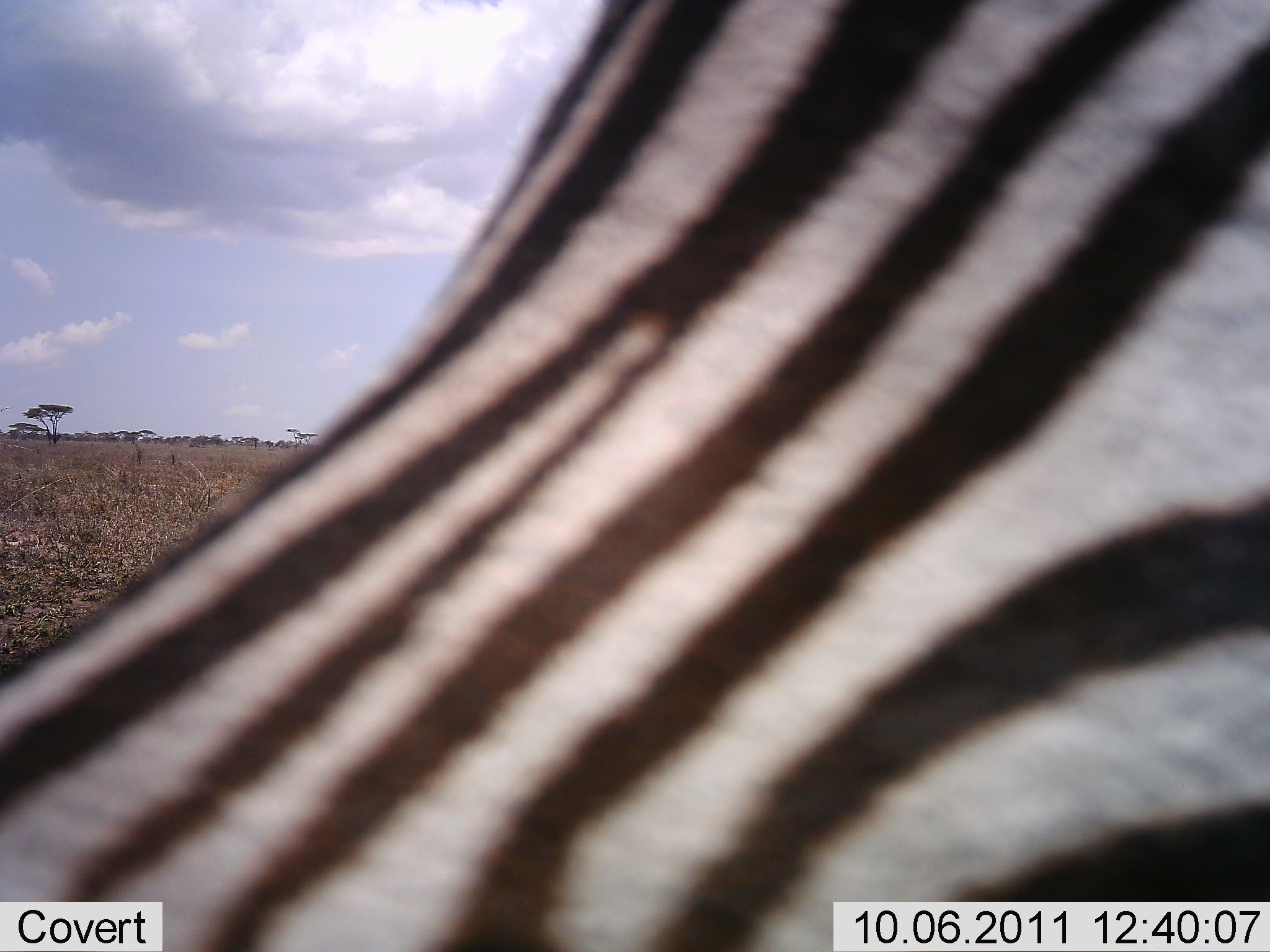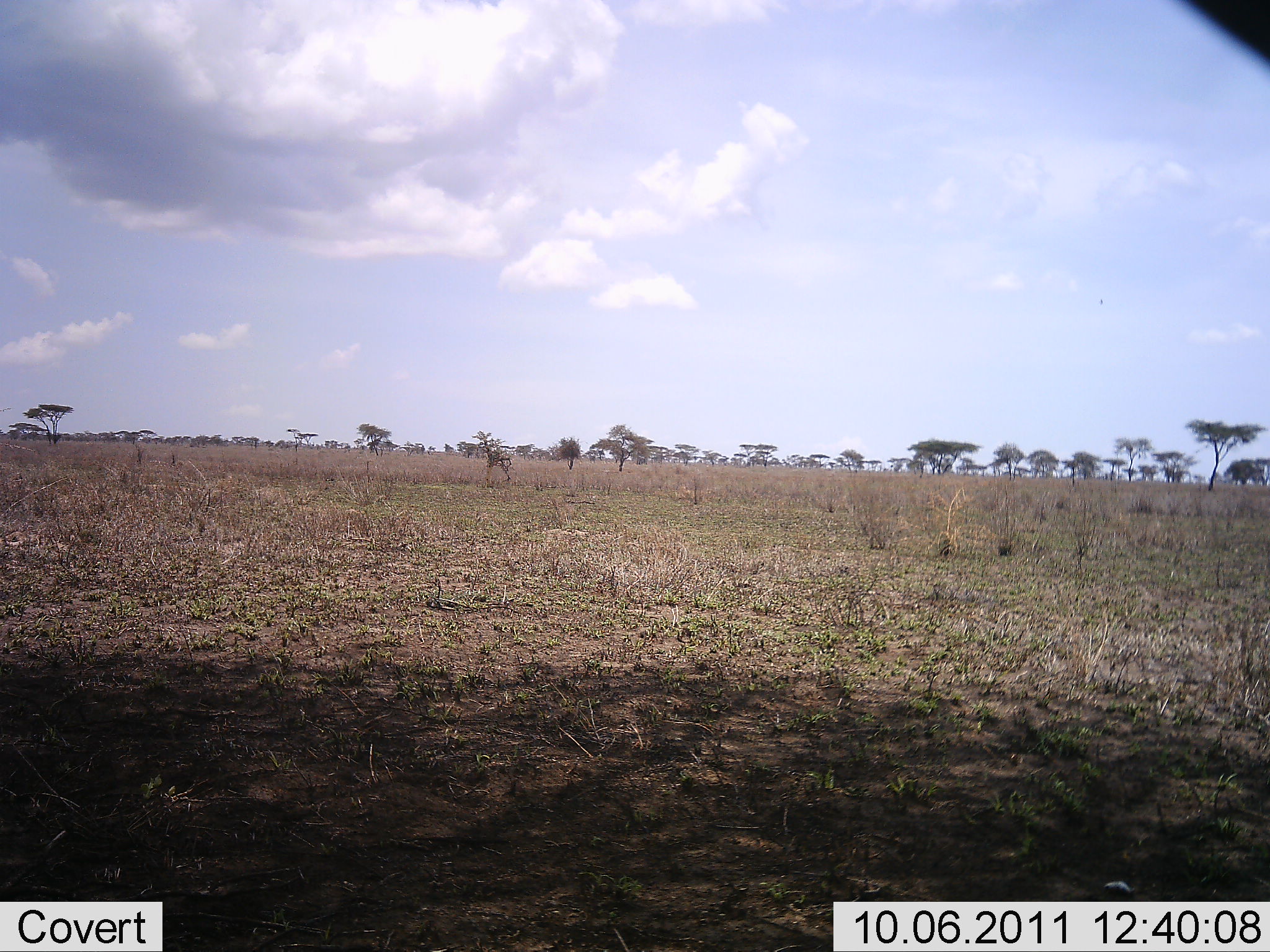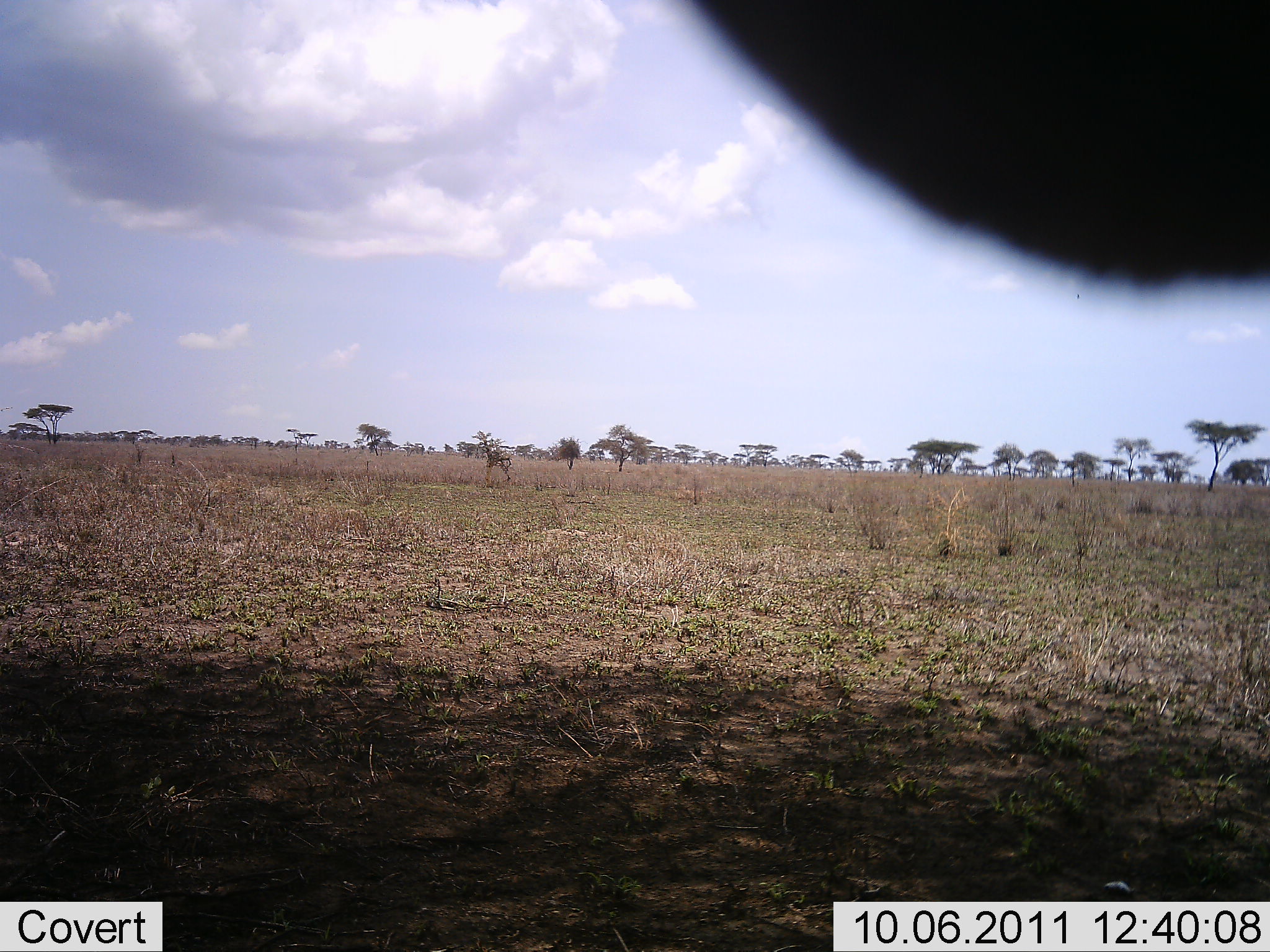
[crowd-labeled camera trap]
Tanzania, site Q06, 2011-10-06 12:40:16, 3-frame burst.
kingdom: Animalia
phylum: Chordata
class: Mammalia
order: Perissodactyla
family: Equidae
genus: Equus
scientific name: Equus quagga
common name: plains zebra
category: zebra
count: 1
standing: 40%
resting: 0%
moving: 60%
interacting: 0%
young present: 0%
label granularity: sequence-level